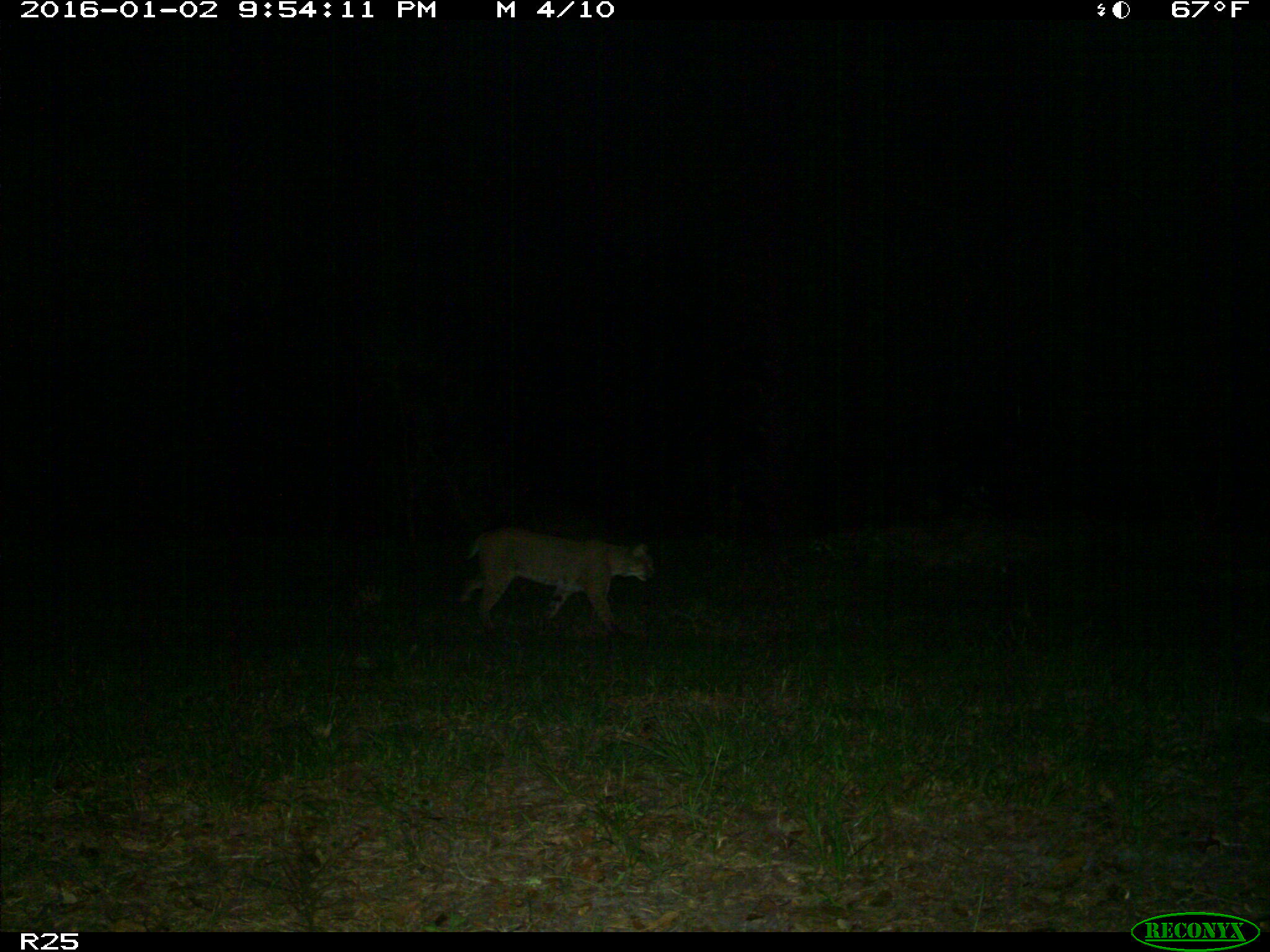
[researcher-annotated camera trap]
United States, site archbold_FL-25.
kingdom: Animalia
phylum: Chordata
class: Mammalia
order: Carnivora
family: Felidae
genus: Lynx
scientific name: Lynx rufus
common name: bobcat